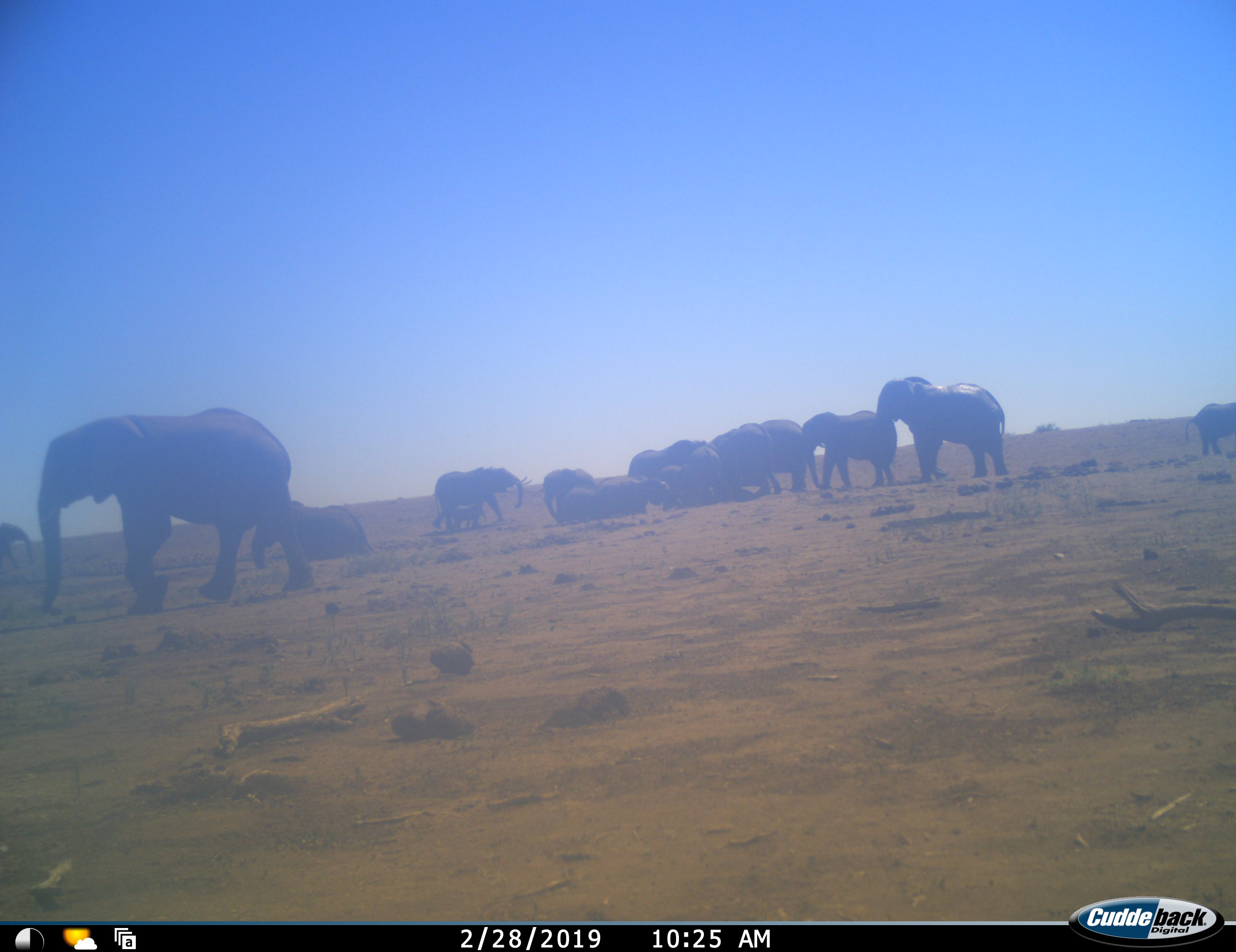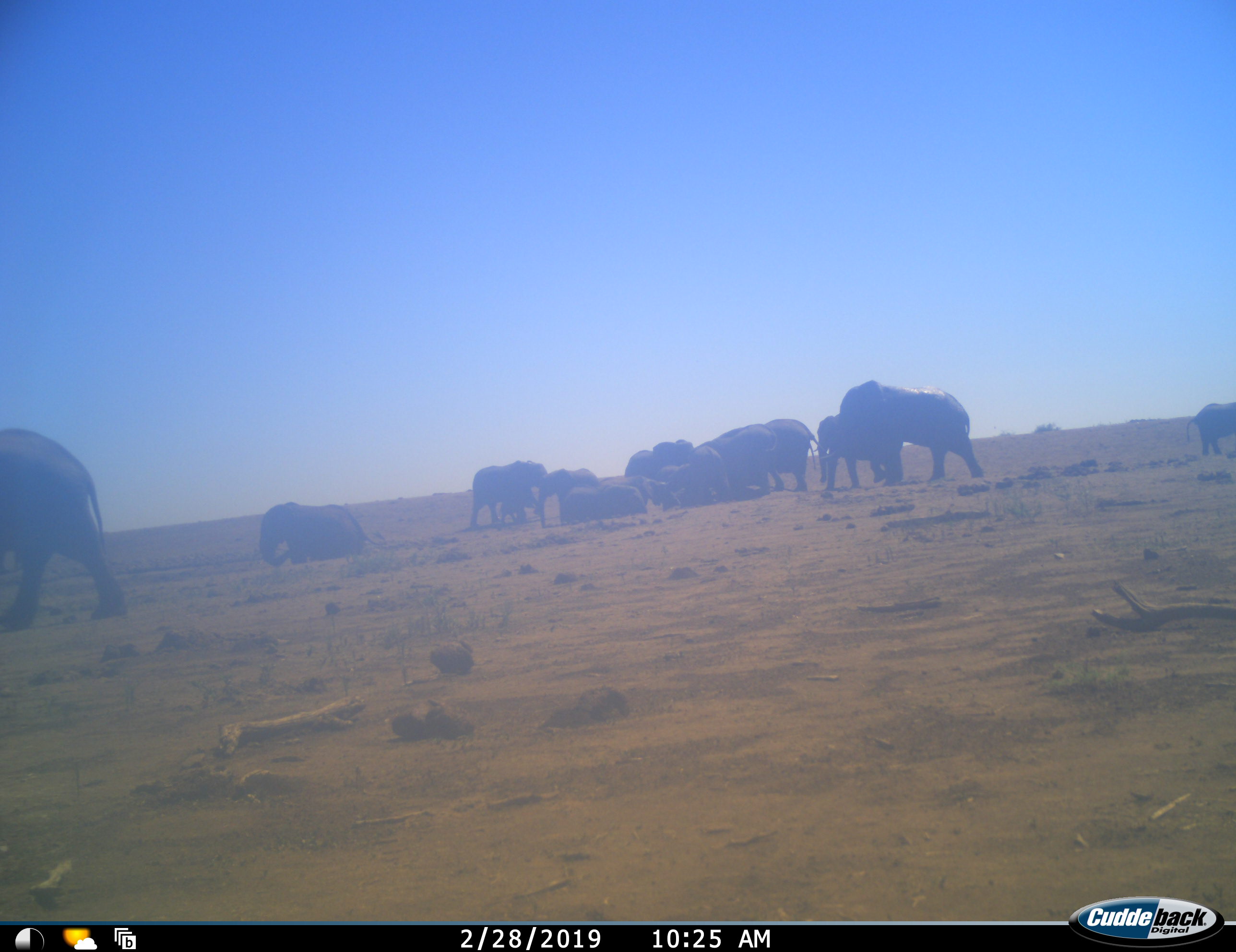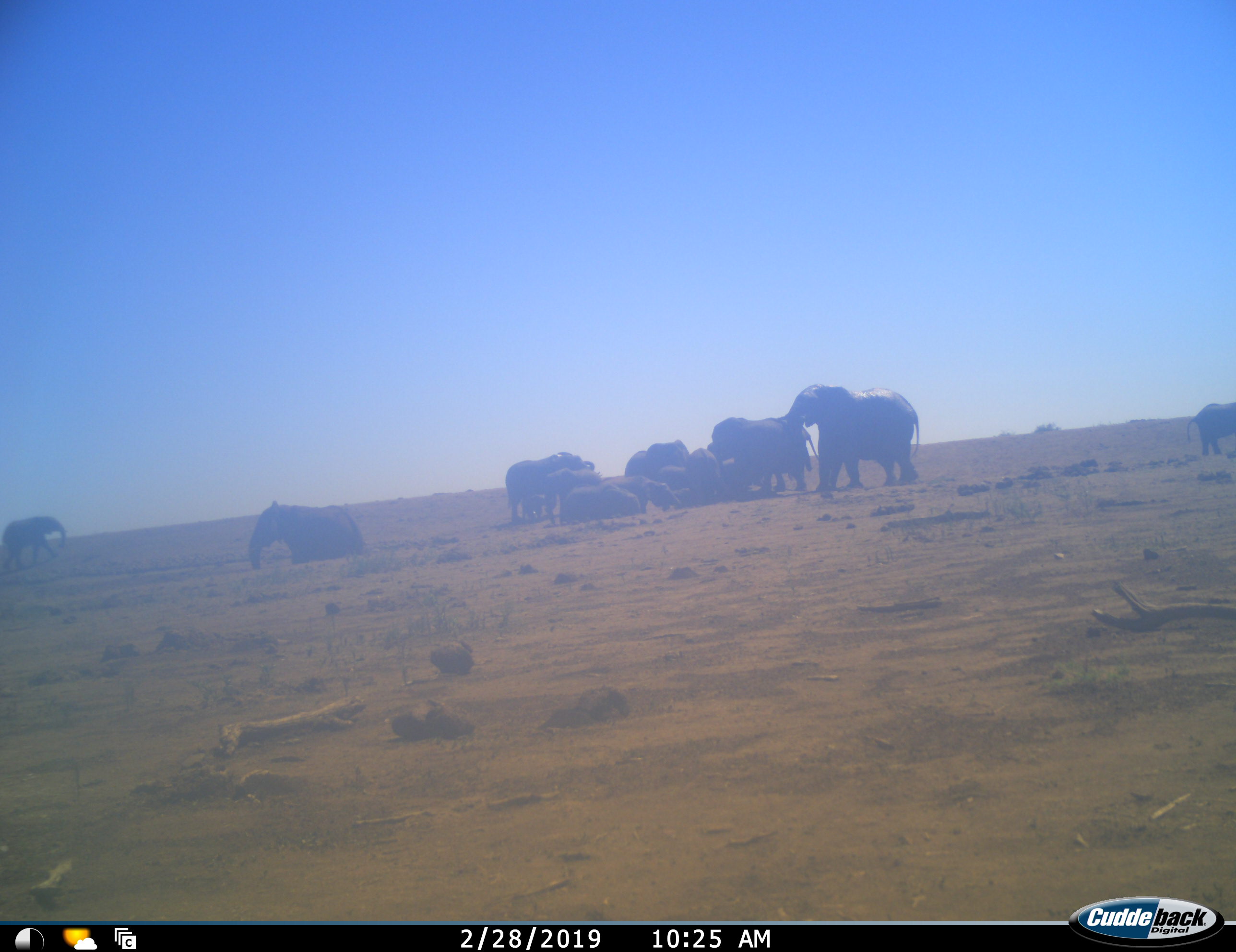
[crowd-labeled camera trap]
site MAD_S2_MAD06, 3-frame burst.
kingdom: Animalia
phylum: Chordata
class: Mammalia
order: Proboscidea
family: Elephantidae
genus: Loxodonta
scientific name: Loxodonta africana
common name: african bush elephant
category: elephant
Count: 11-50.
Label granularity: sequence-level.